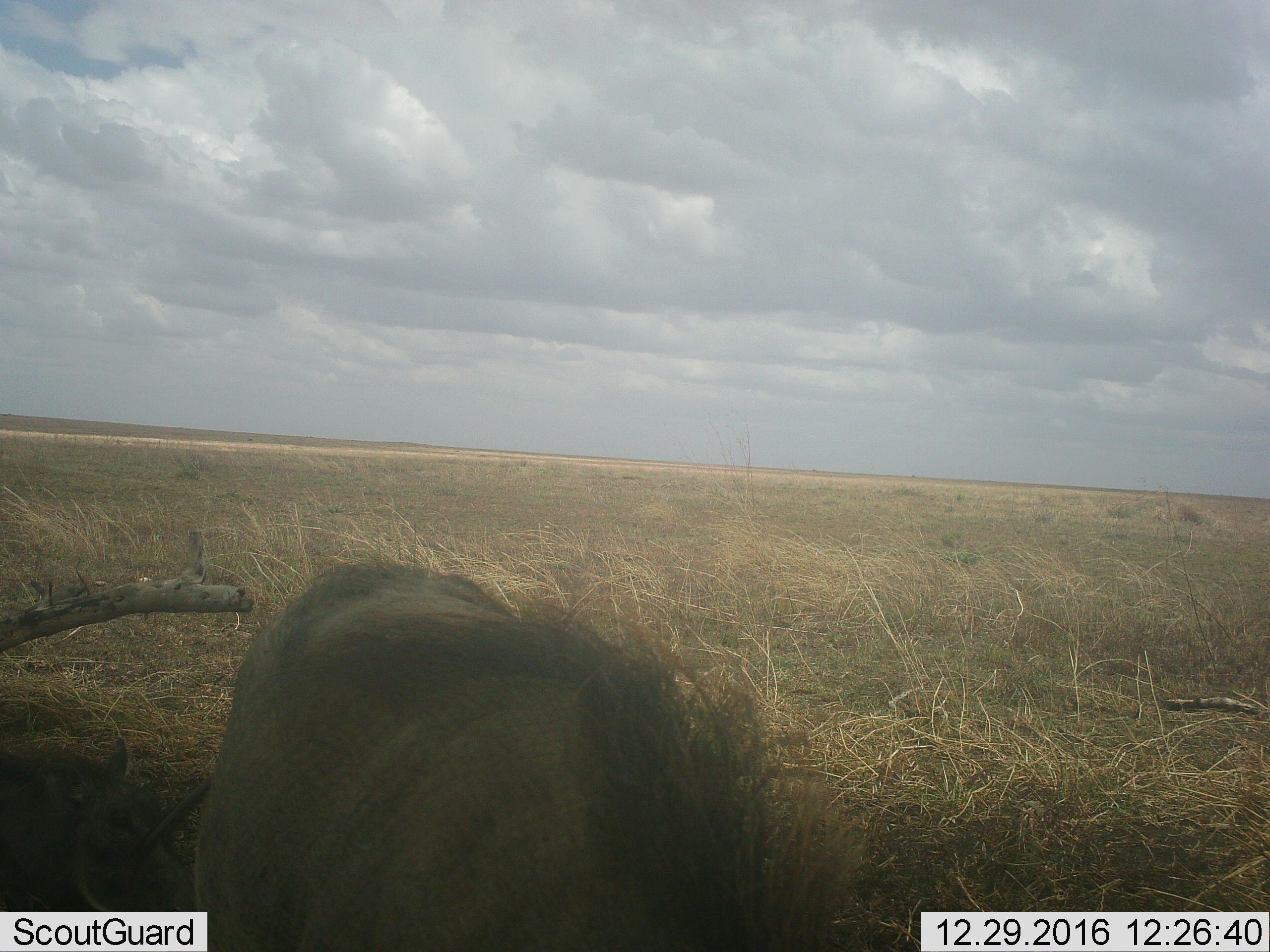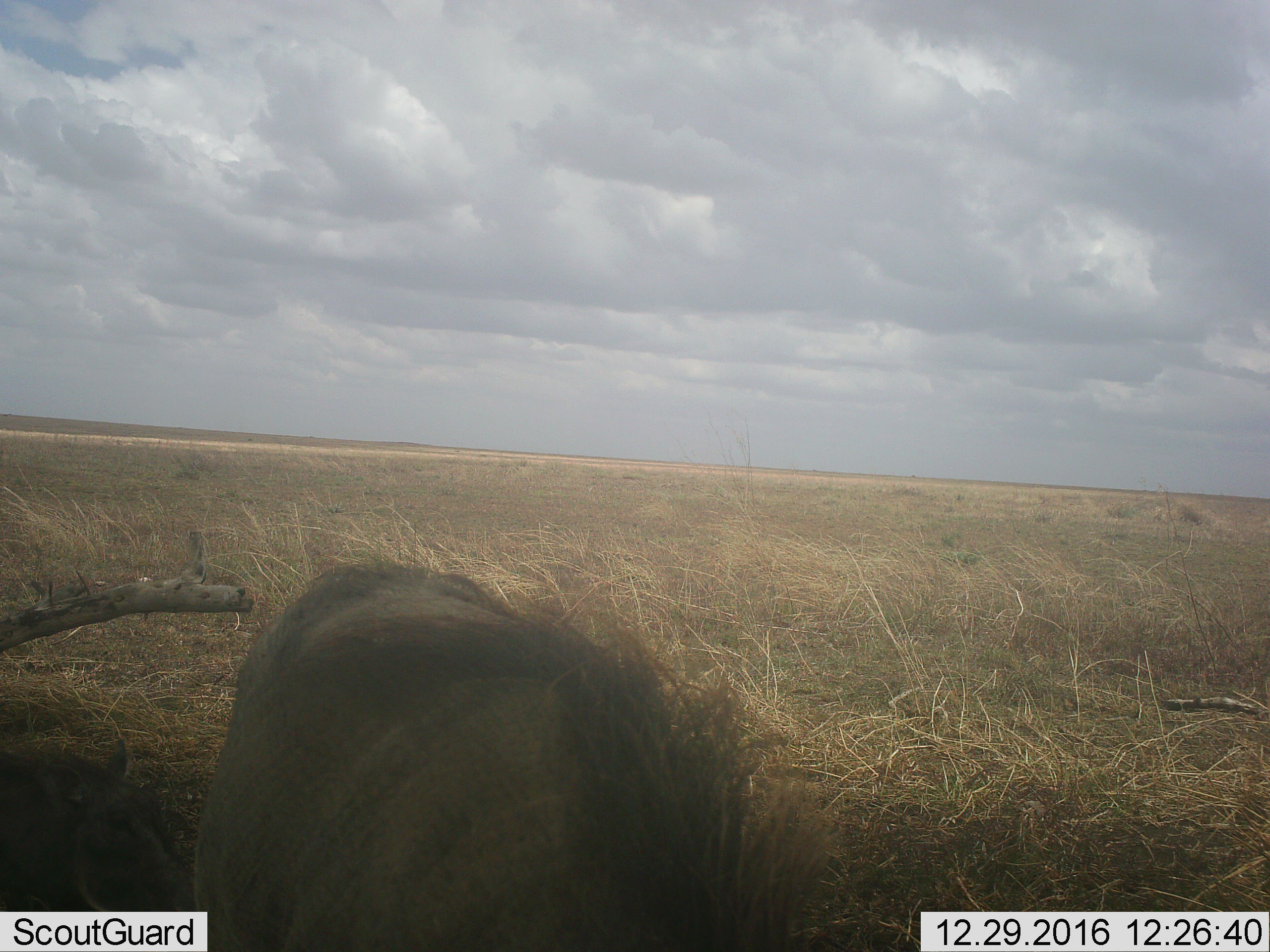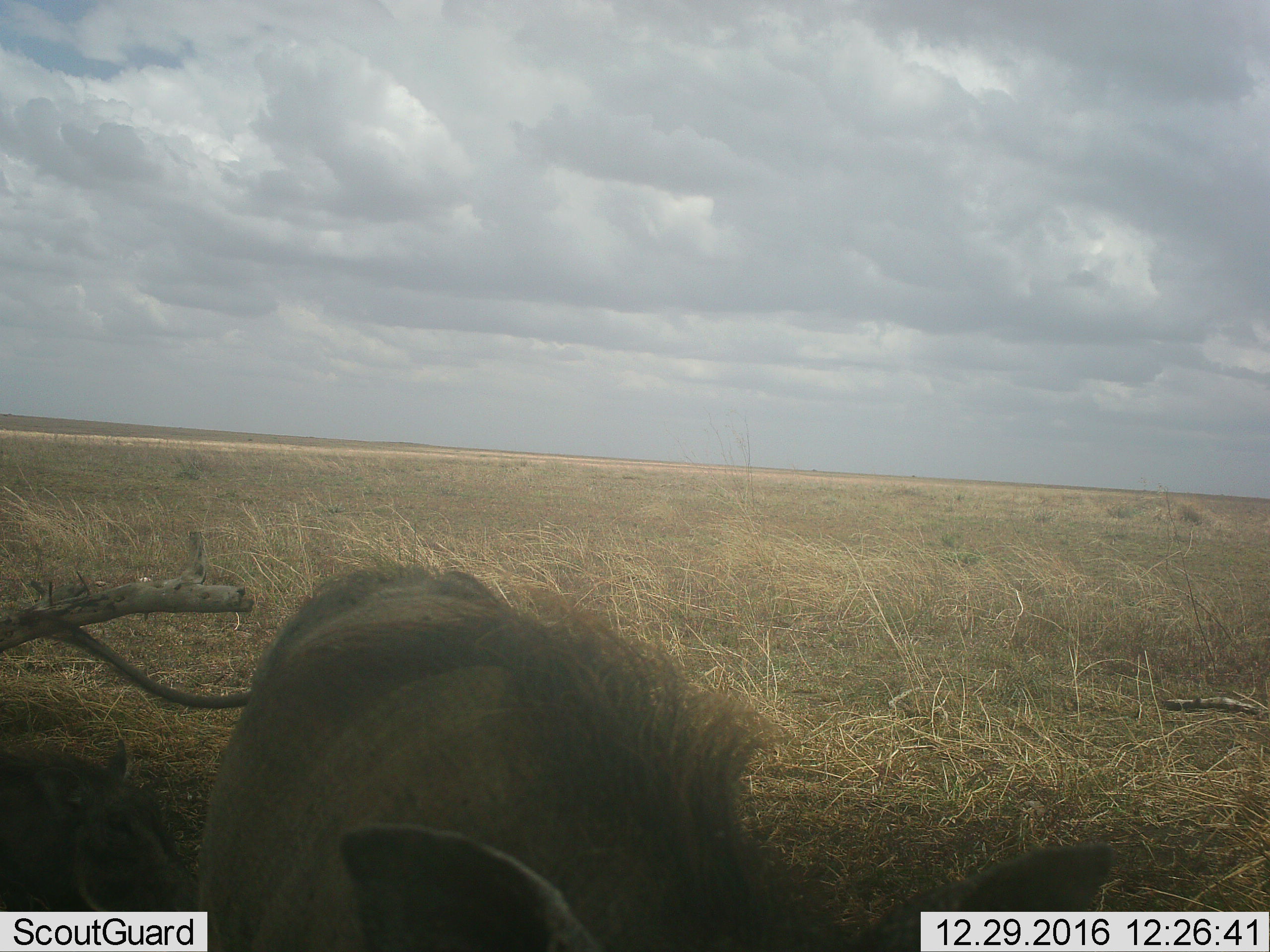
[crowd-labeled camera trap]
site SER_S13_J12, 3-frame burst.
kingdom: Animalia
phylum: Chordata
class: Mammalia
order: Artiodactyla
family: Suidae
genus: Phacochoerus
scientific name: Phacochoerus africanus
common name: warthog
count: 1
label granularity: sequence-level